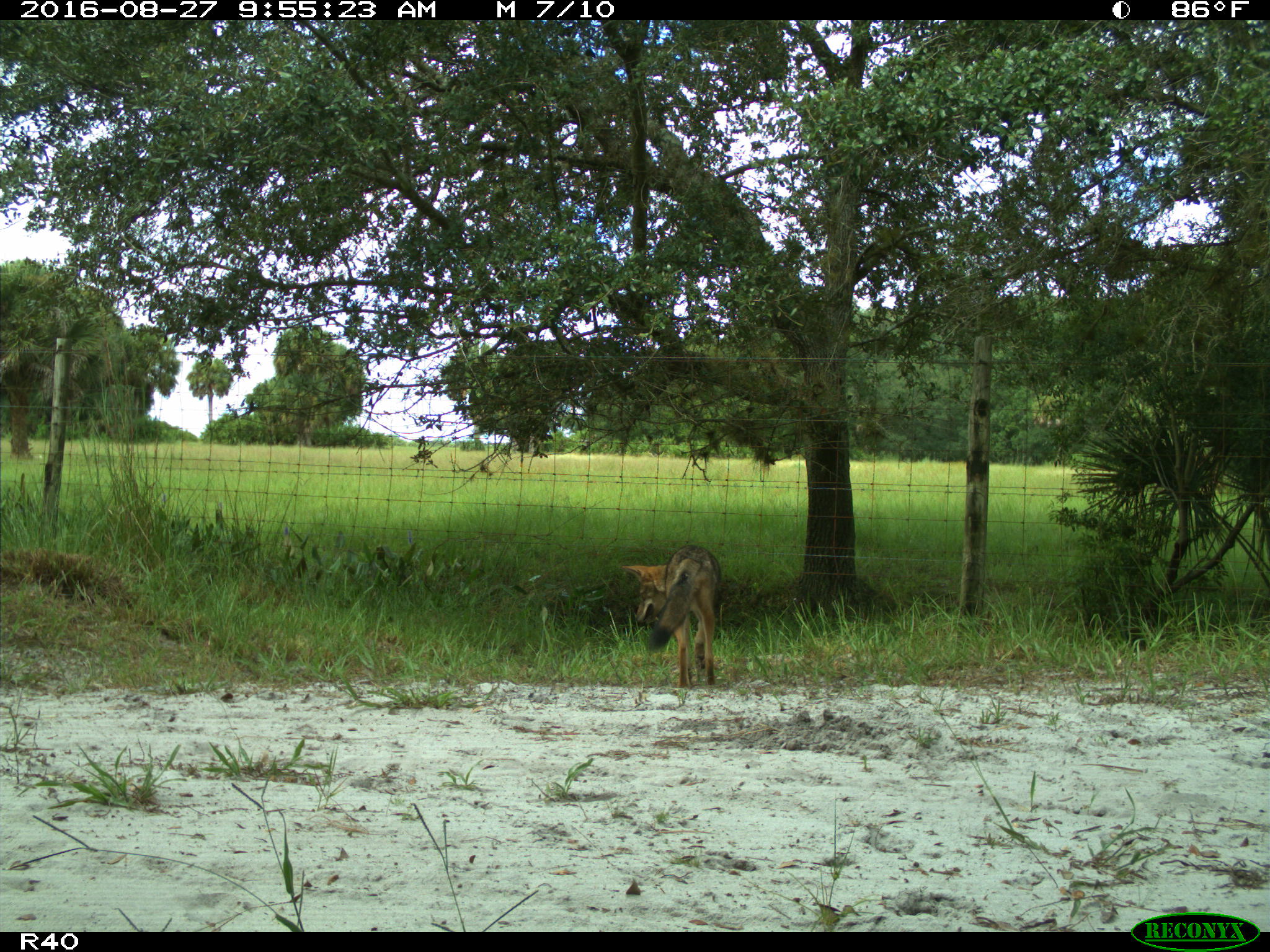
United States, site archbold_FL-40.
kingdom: Animalia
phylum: Chordata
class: Mammalia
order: Carnivora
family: Canidae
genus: Canis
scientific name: Canis latrans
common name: coyote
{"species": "Canis latrans (coyote)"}